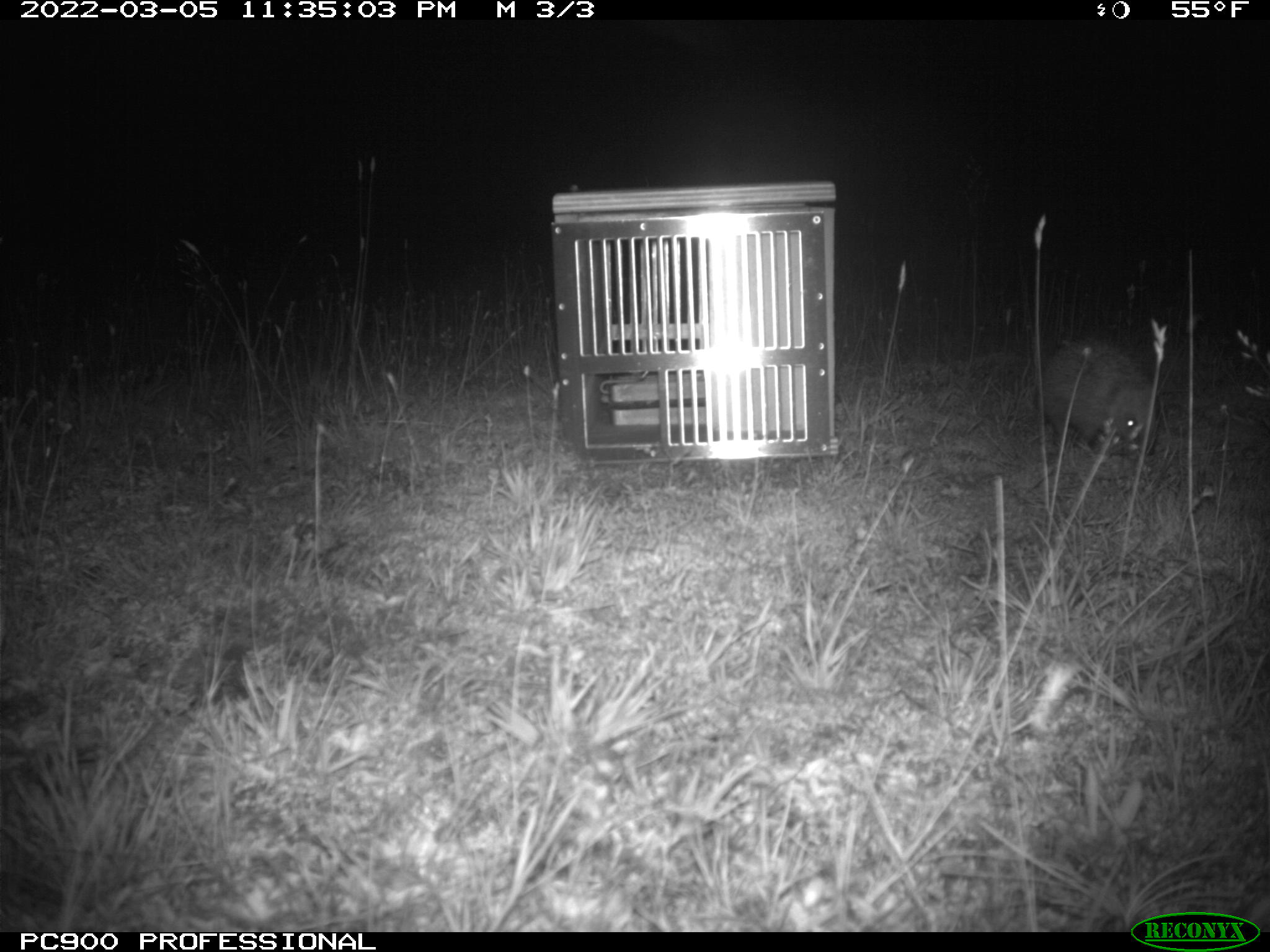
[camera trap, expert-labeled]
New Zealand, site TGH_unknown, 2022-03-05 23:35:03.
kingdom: Animalia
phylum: Chordata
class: Mammalia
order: Eulipotyphla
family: Erinaceidae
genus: Erinaceus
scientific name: Erinaceus europaeus europaeus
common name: european hedgehog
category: hedgehog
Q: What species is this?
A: Hedgehog (european hedgehog) (Erinaceus europaeus europaeus).